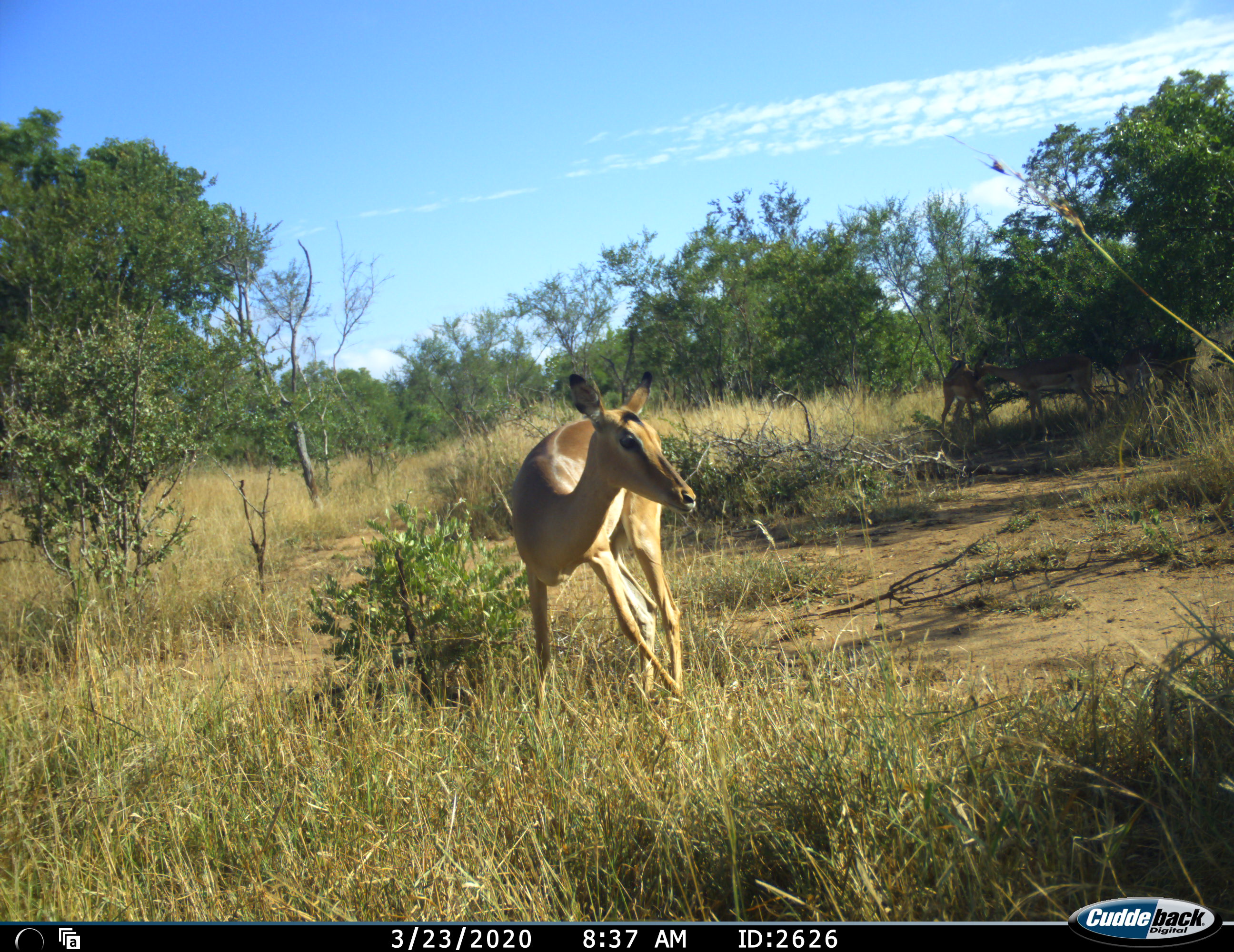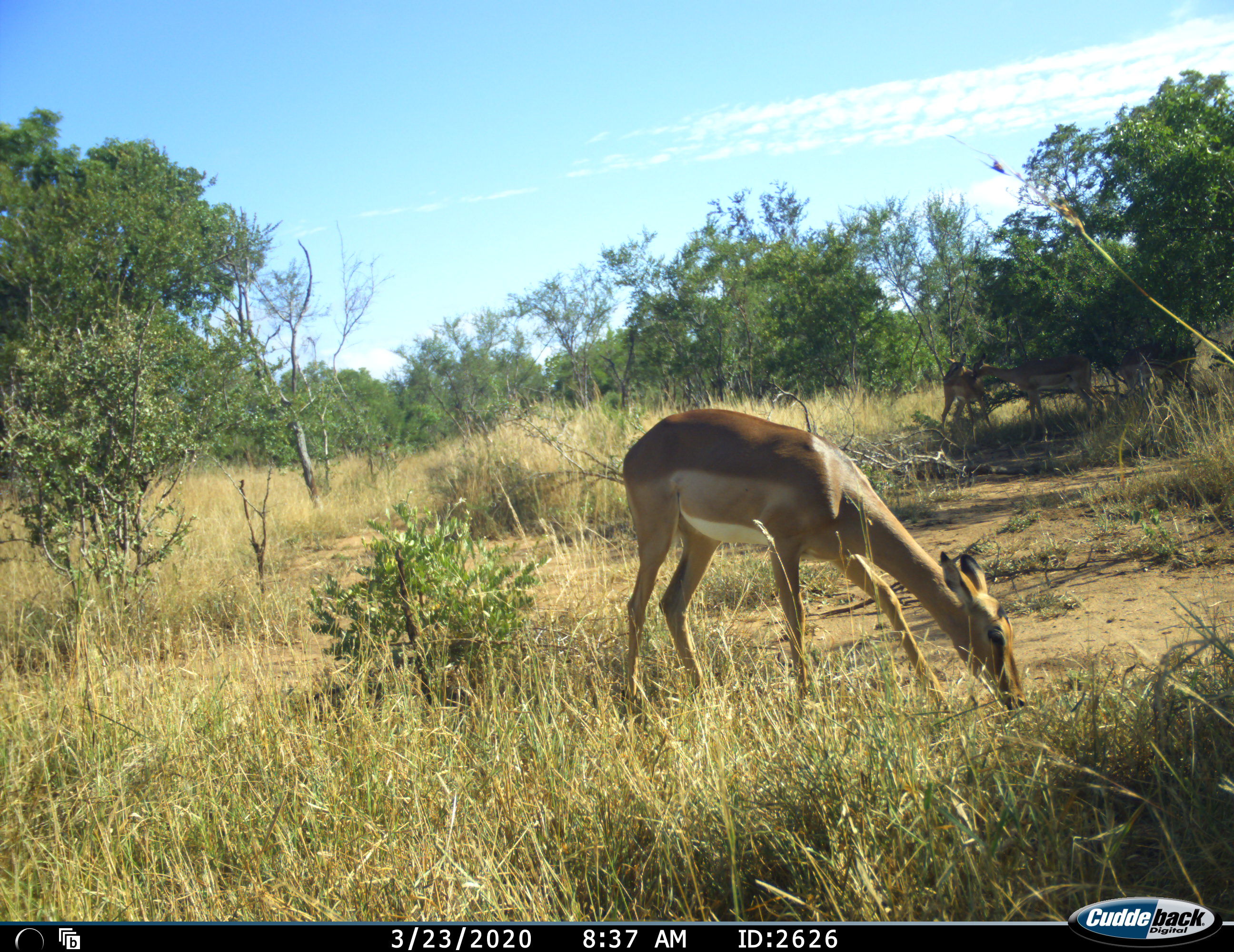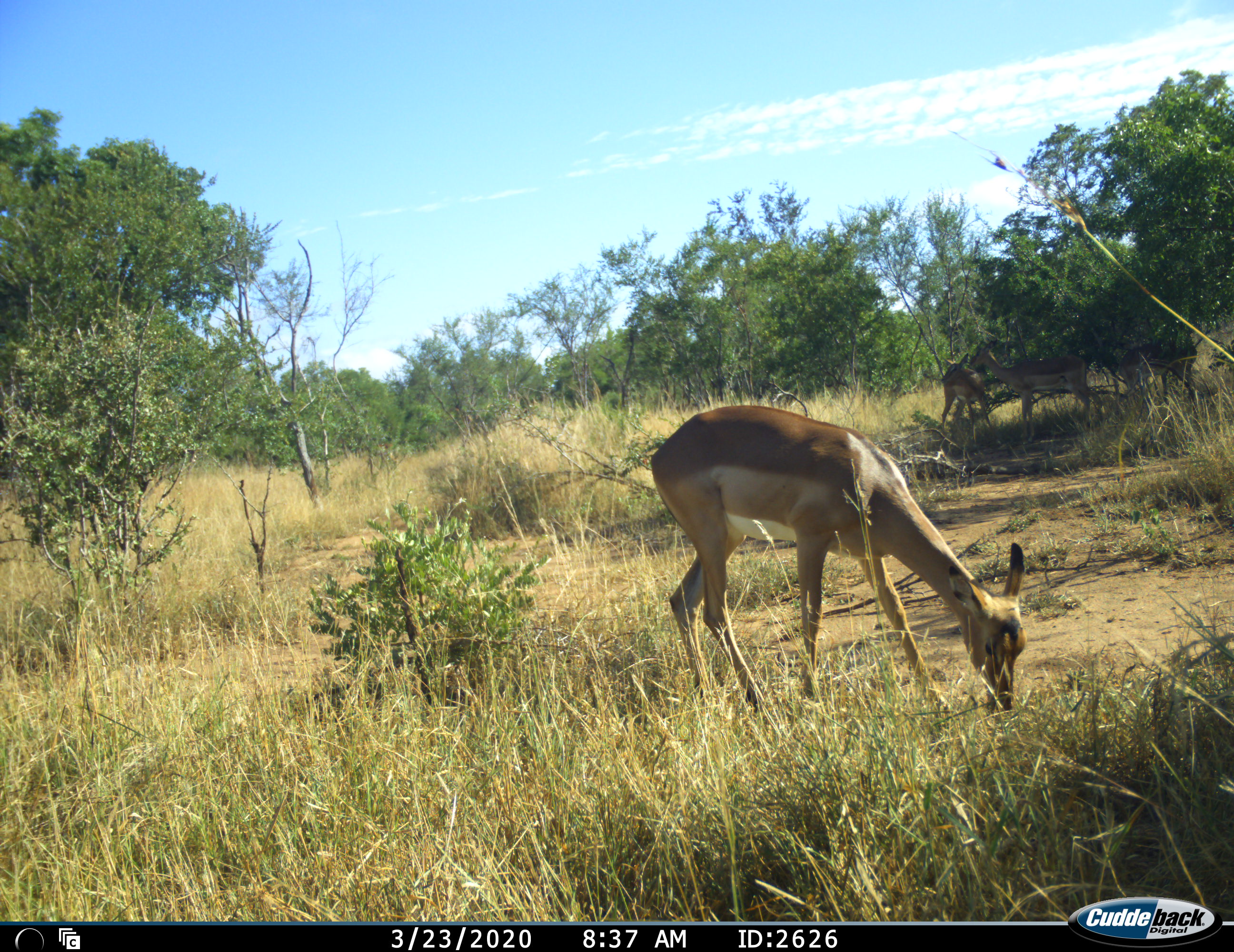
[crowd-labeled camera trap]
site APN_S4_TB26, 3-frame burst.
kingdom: Animalia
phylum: Chordata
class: Mammalia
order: Artiodactyla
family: Bovidae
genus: Aepyceros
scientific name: Aepyceros melampus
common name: impala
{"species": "impala (Aepyceros melampus)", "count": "3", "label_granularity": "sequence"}